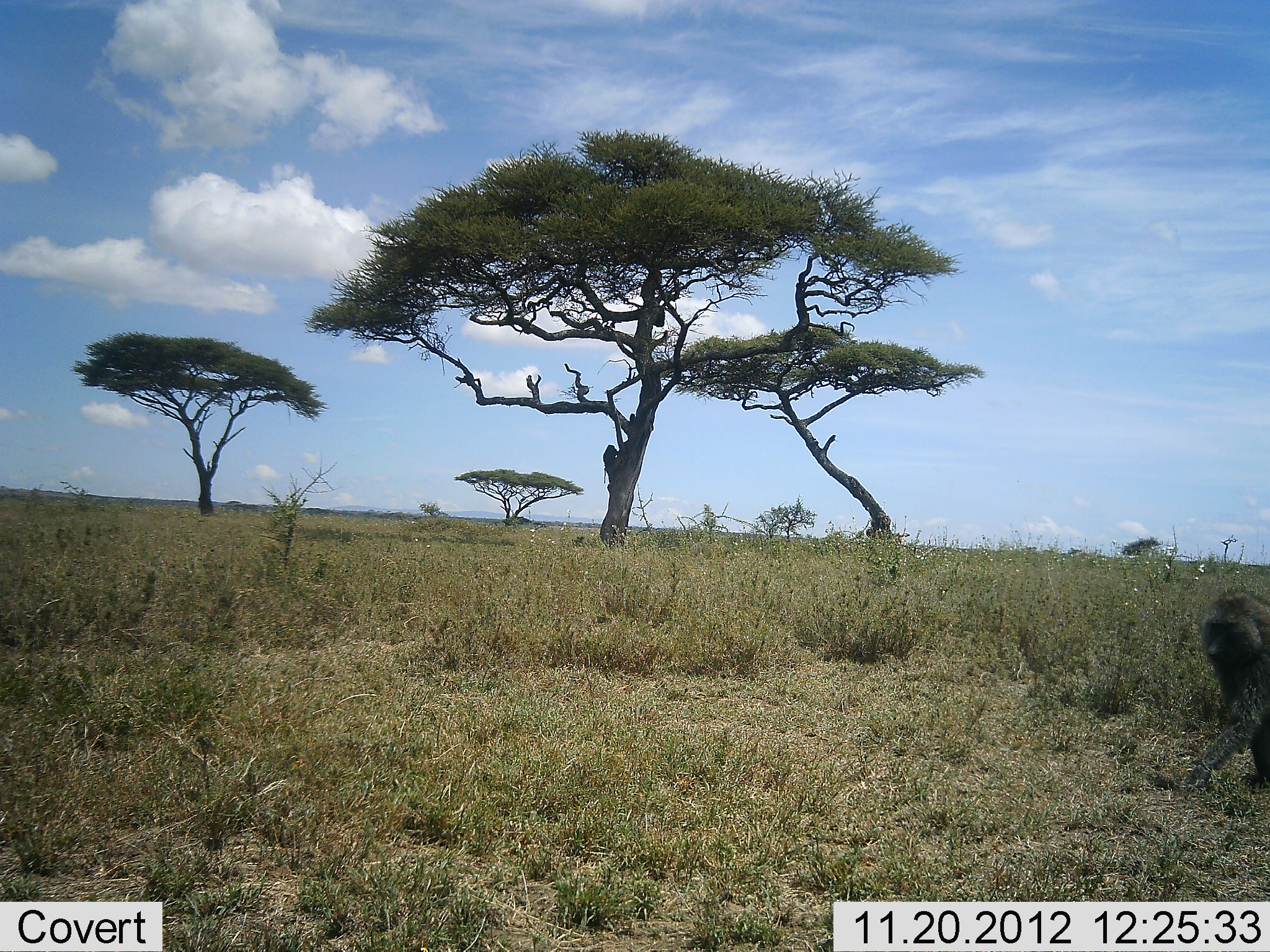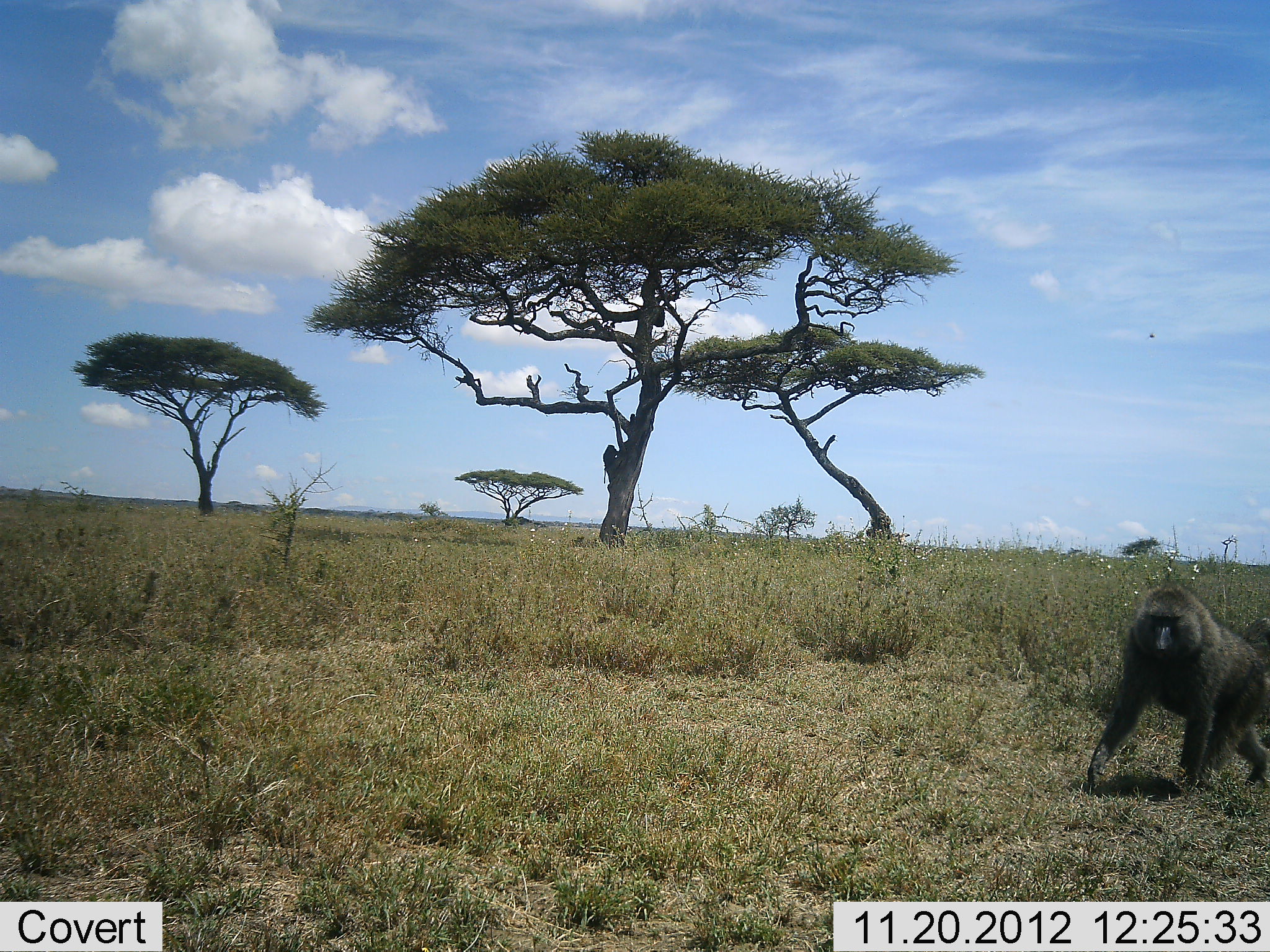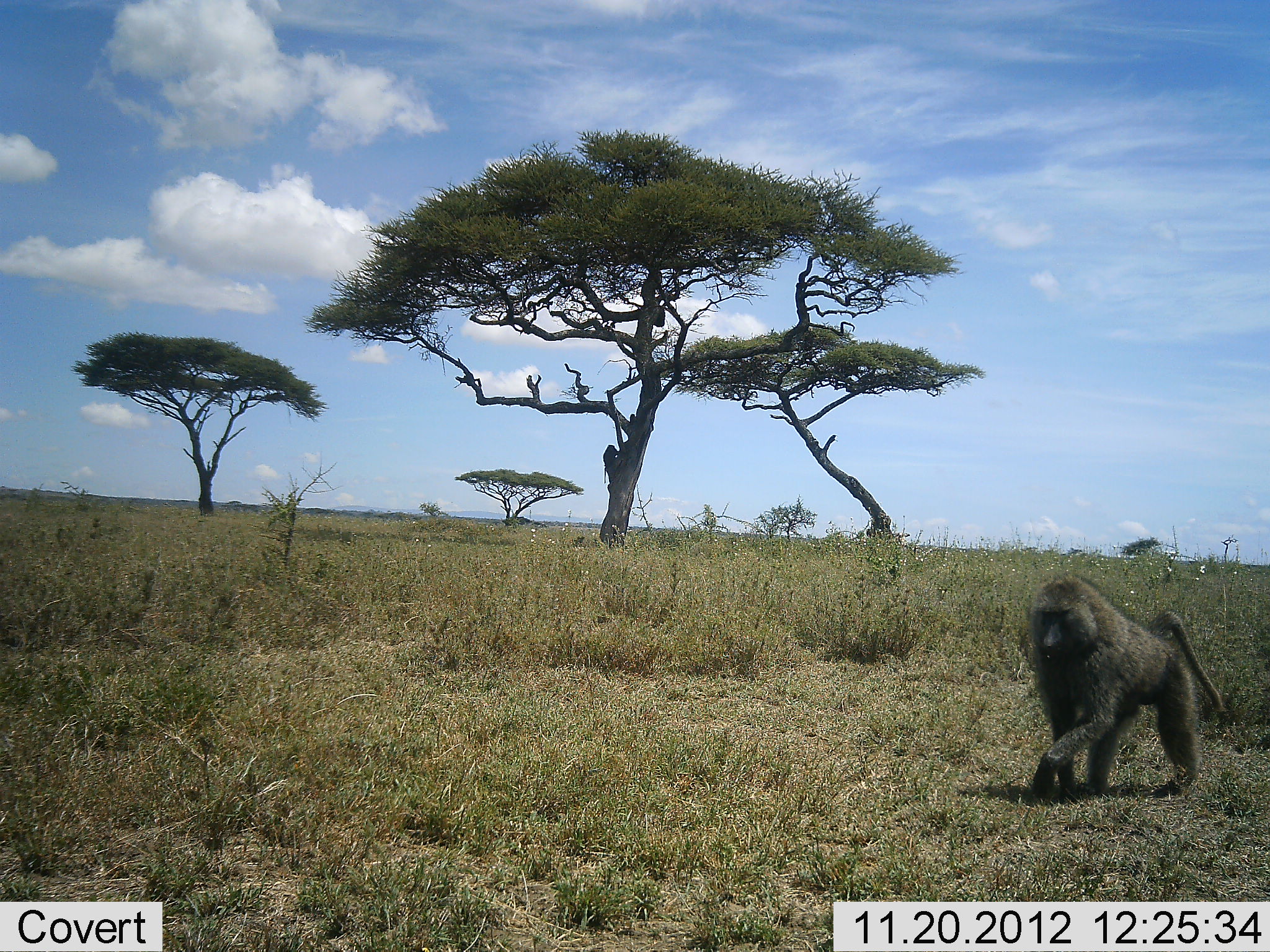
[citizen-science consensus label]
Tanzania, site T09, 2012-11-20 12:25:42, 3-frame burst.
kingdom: Animalia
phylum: Chordata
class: Mammalia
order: Primates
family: Cercopithecidae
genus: Papio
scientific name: Papio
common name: baboon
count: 1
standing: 10%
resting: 0%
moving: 100%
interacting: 0%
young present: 0%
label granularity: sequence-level